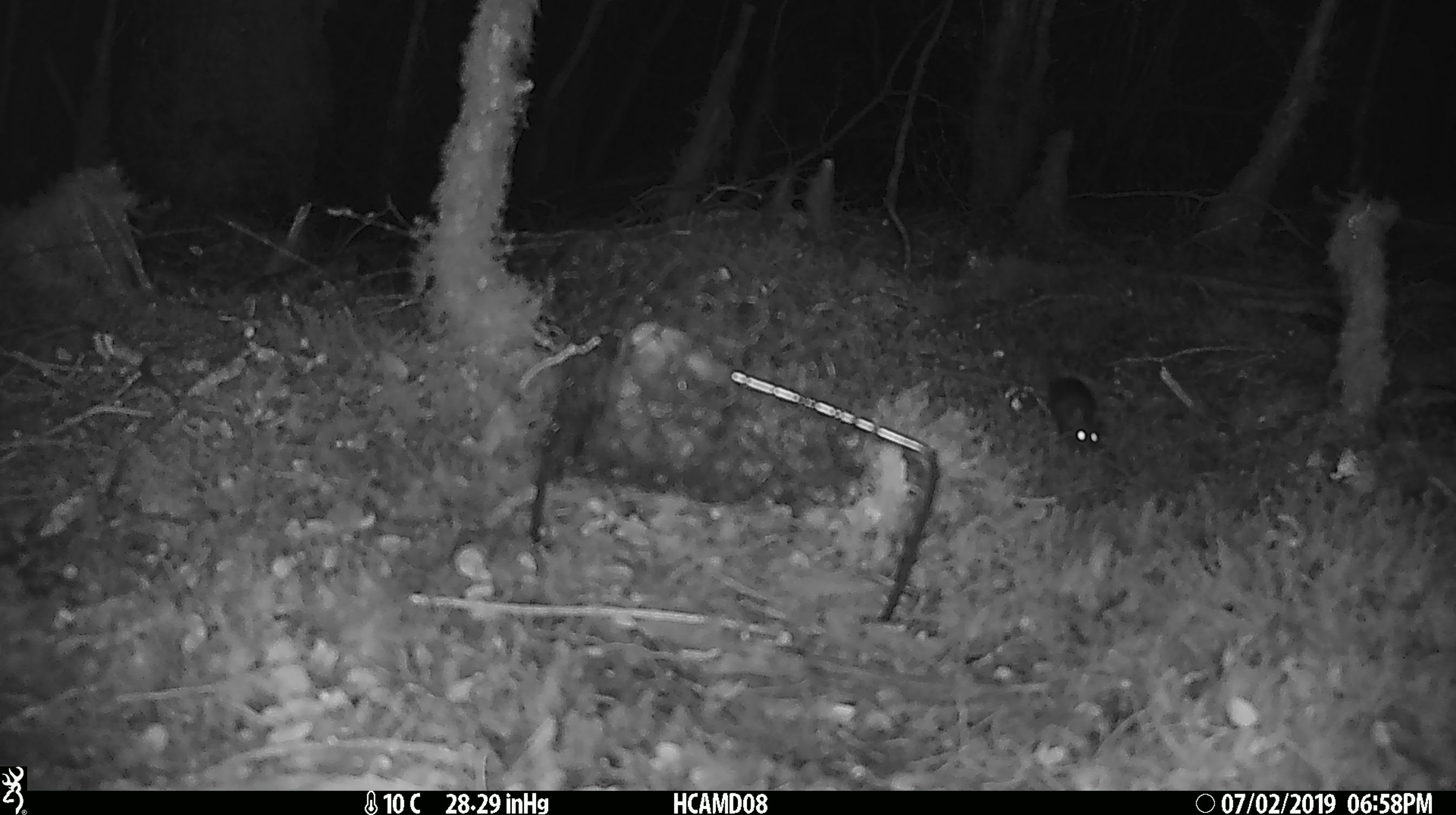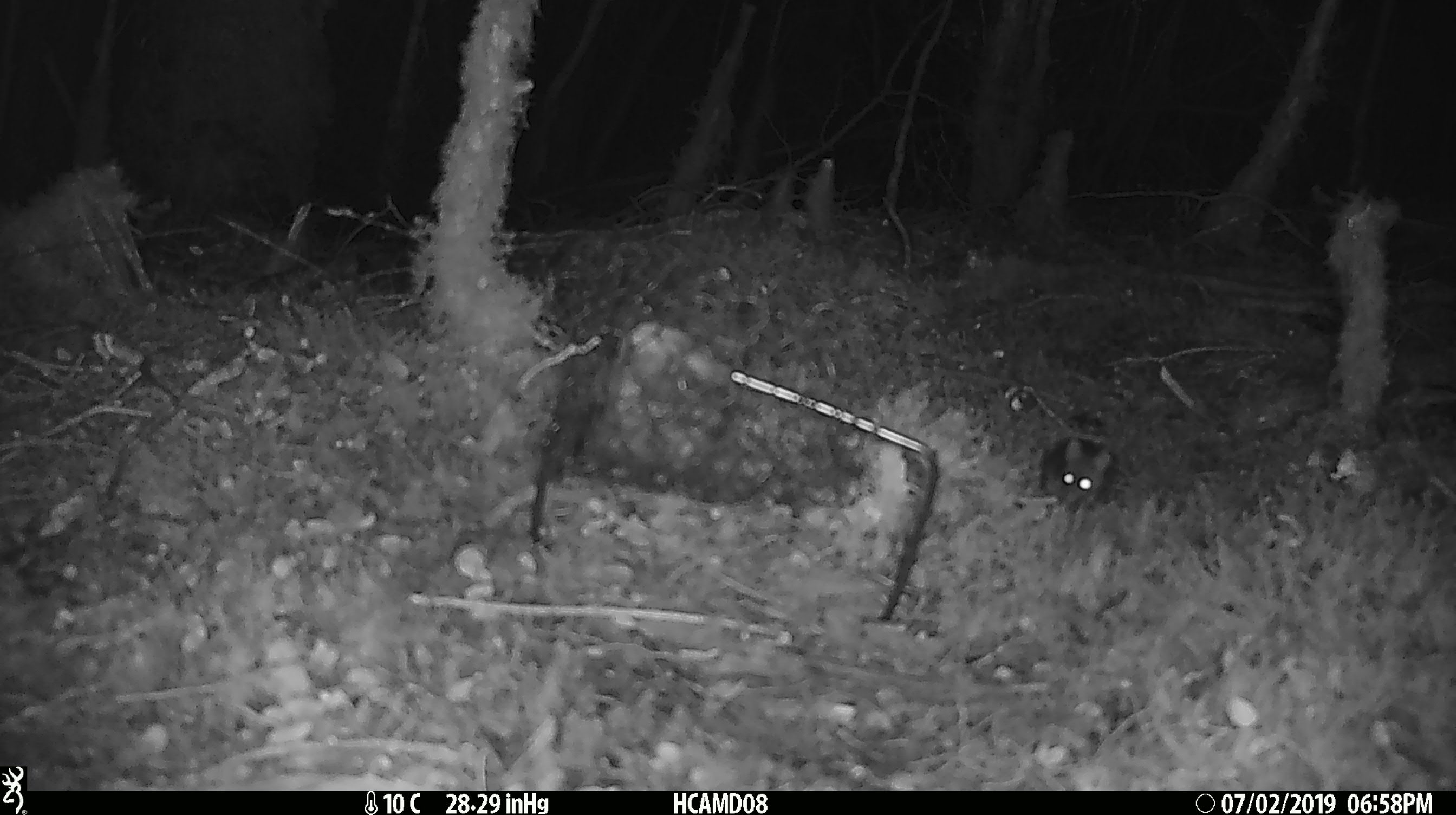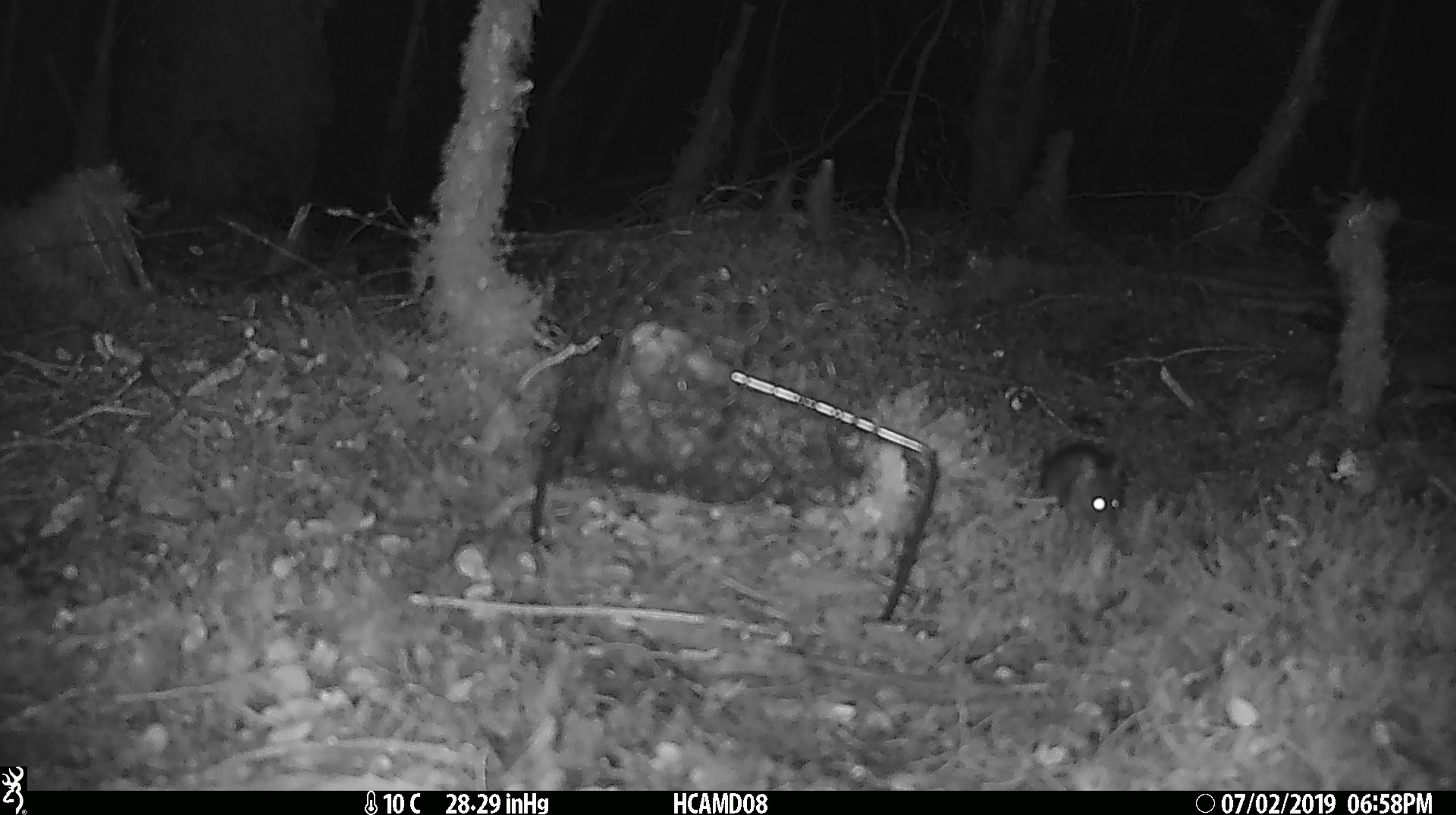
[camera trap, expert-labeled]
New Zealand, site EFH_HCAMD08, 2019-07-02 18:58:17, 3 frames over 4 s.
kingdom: Animalia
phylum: Chordata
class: Mammalia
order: Rodentia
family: Muridae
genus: Mus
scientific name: Mus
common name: mouse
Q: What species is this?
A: Mouse (Mus).